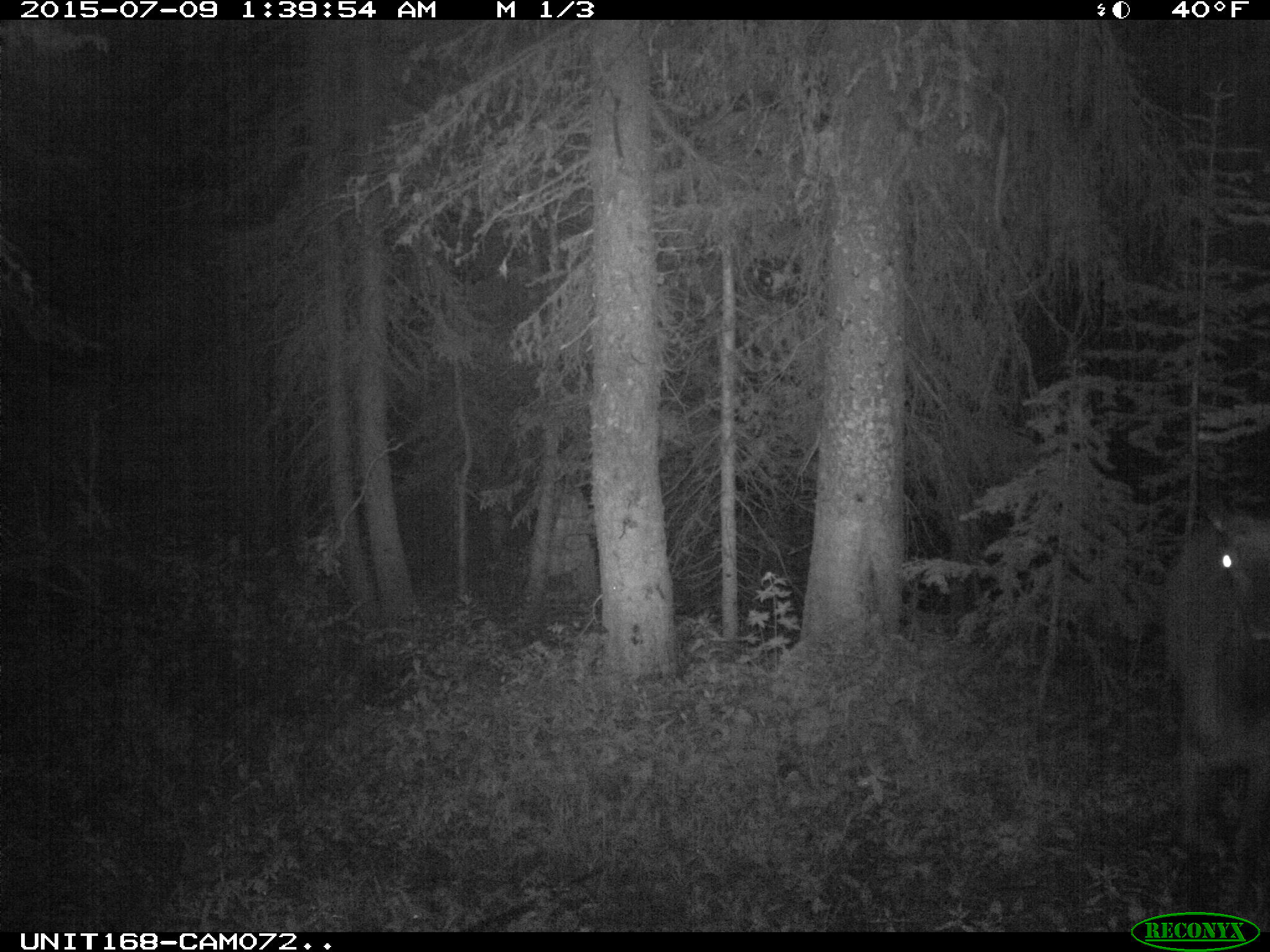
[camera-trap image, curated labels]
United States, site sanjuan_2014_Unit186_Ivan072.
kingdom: Animalia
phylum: Chordata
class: Mammalia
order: Artiodactyla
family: Cervidae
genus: Cervus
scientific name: Cervus elaphus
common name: red deer